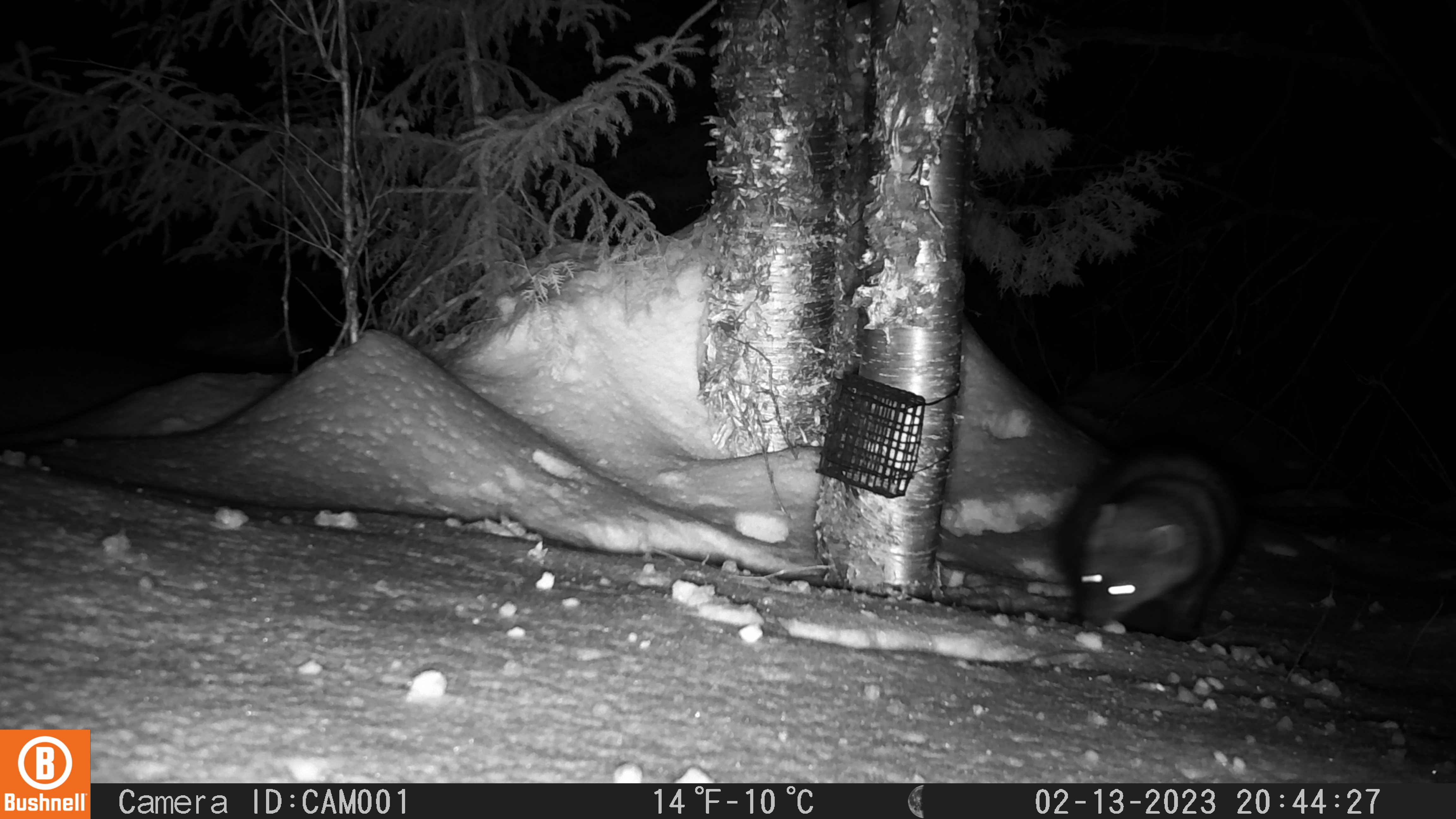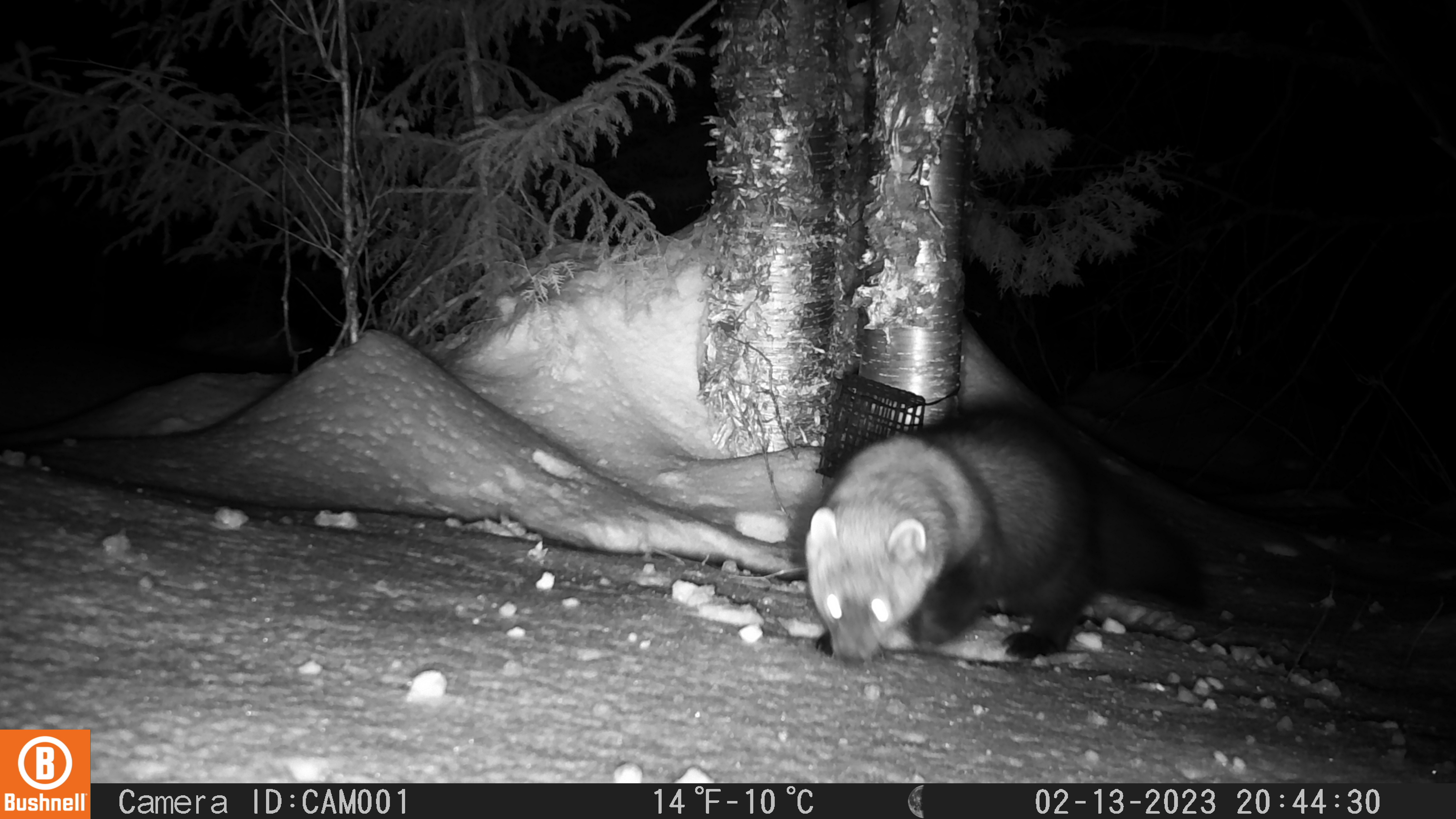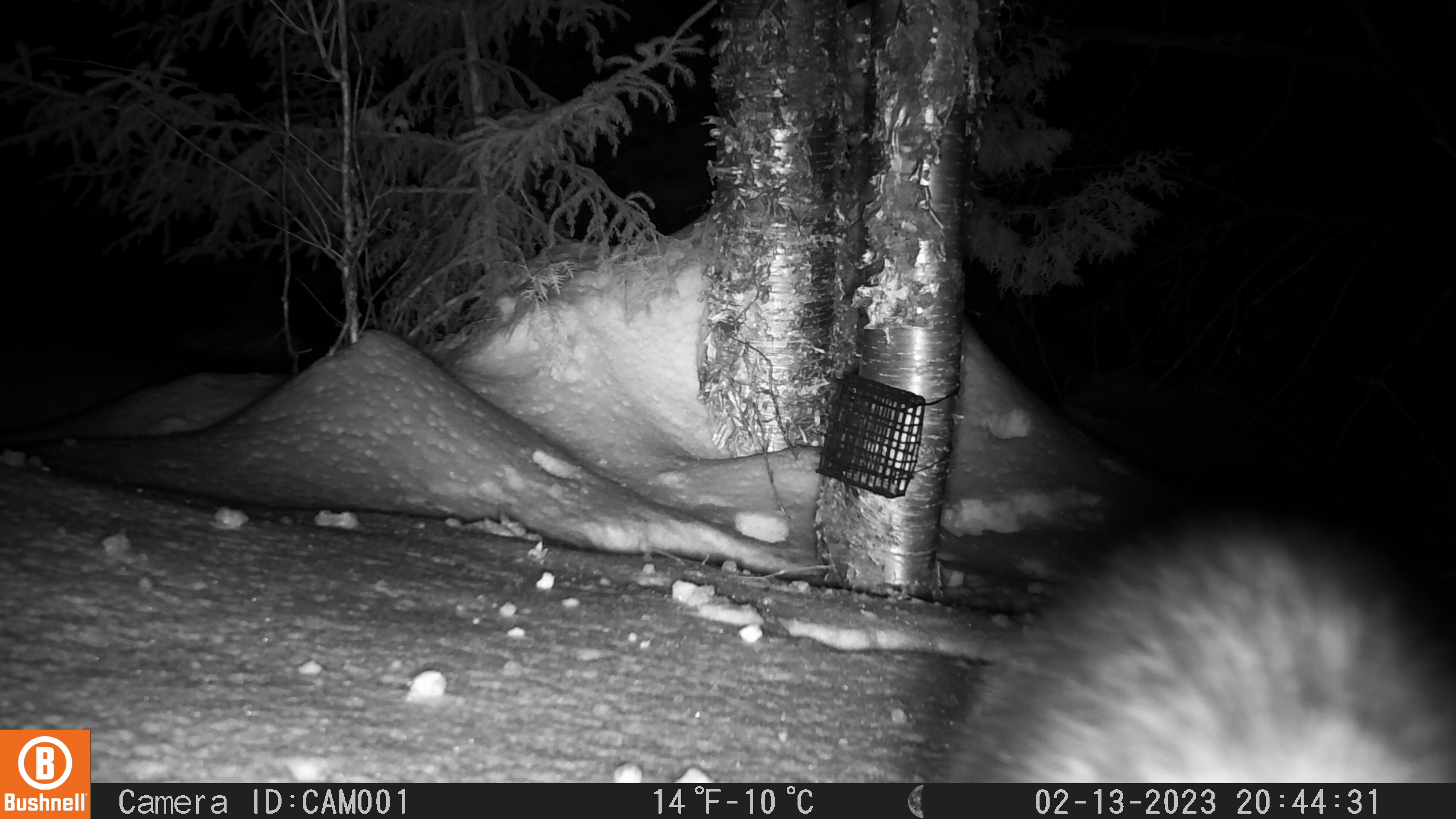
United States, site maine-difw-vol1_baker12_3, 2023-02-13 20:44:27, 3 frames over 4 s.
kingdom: Animalia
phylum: Chordata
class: Mammalia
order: Carnivora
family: Mustelidae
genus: Pekania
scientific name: Pekania pennanti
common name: fisher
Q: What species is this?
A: Fisher (Pekania pennanti).